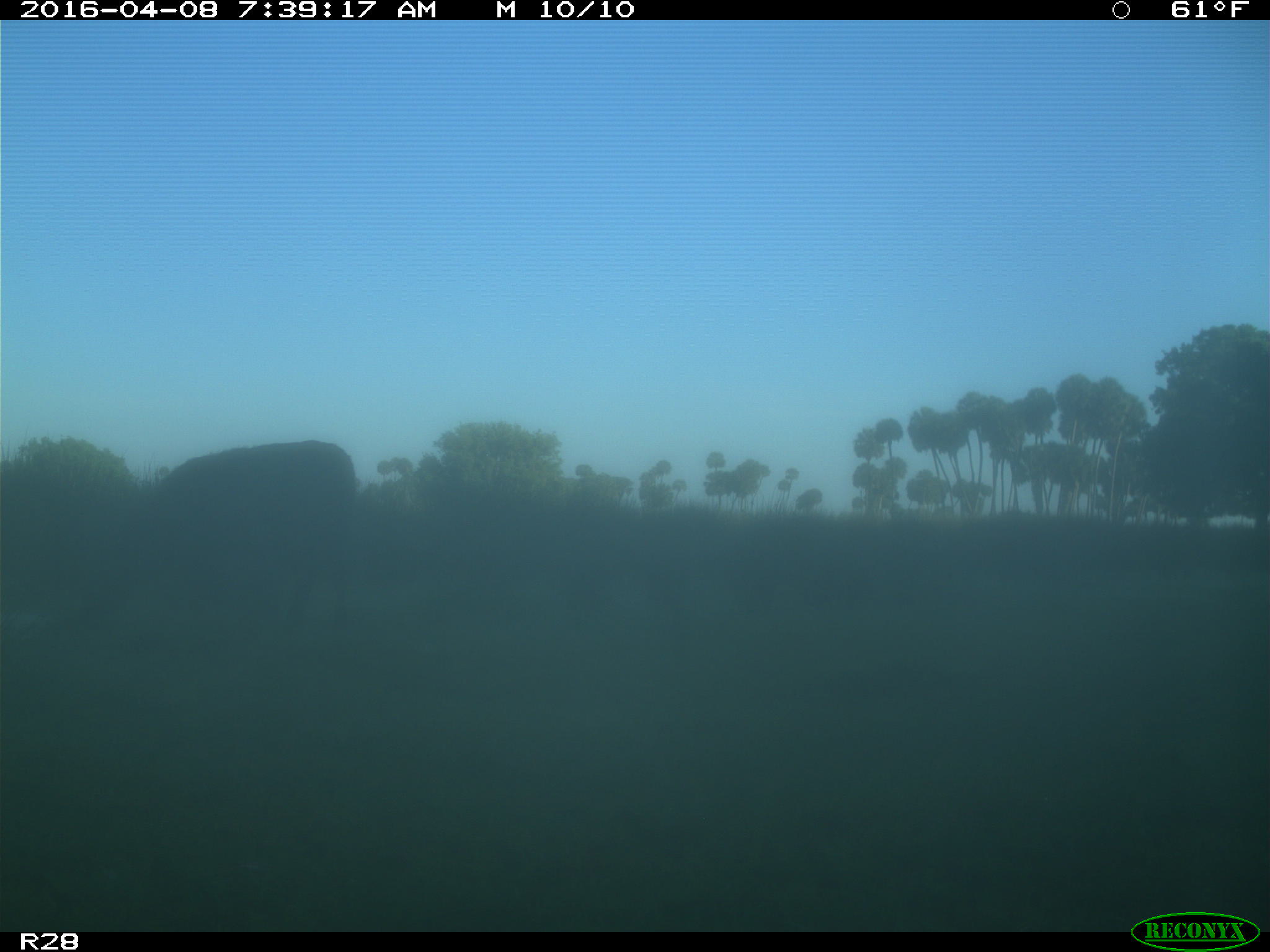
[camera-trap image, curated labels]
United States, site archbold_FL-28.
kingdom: Animalia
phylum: Chordata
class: Mammalia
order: Artiodactyla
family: Bovidae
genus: Bos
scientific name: Bos taurus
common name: domestic cow